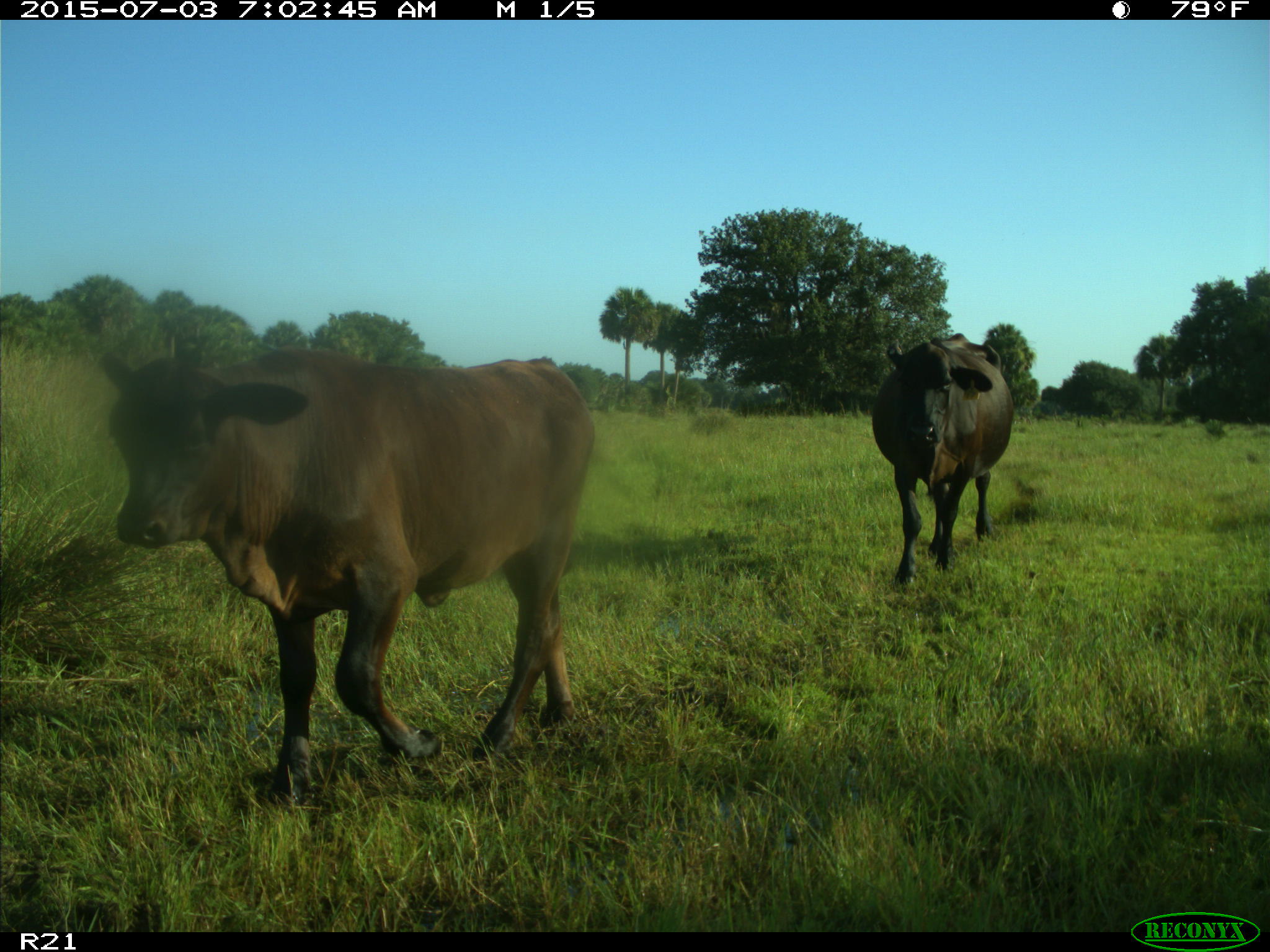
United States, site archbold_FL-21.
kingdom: Animalia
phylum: Chordata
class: Mammalia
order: Artiodactyla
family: Bovidae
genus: Bos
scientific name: Bos taurus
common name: domestic cow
Bos taurus (domestic cow).